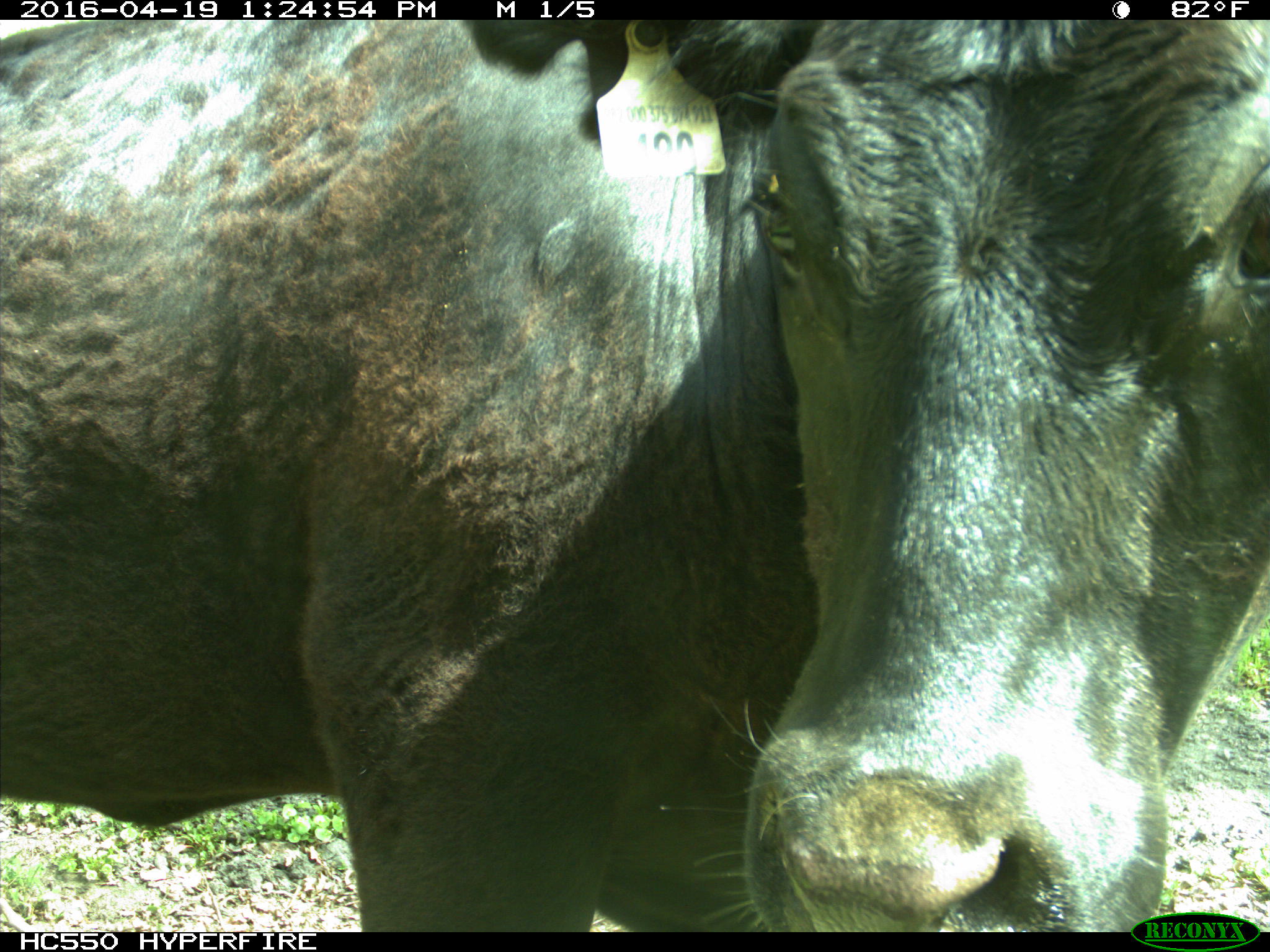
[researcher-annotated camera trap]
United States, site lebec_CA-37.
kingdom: Animalia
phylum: Chordata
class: Mammalia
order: Artiodactyla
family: Bovidae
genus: Bos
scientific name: Bos taurus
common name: domestic cow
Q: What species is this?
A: Bos taurus (domestic cow).